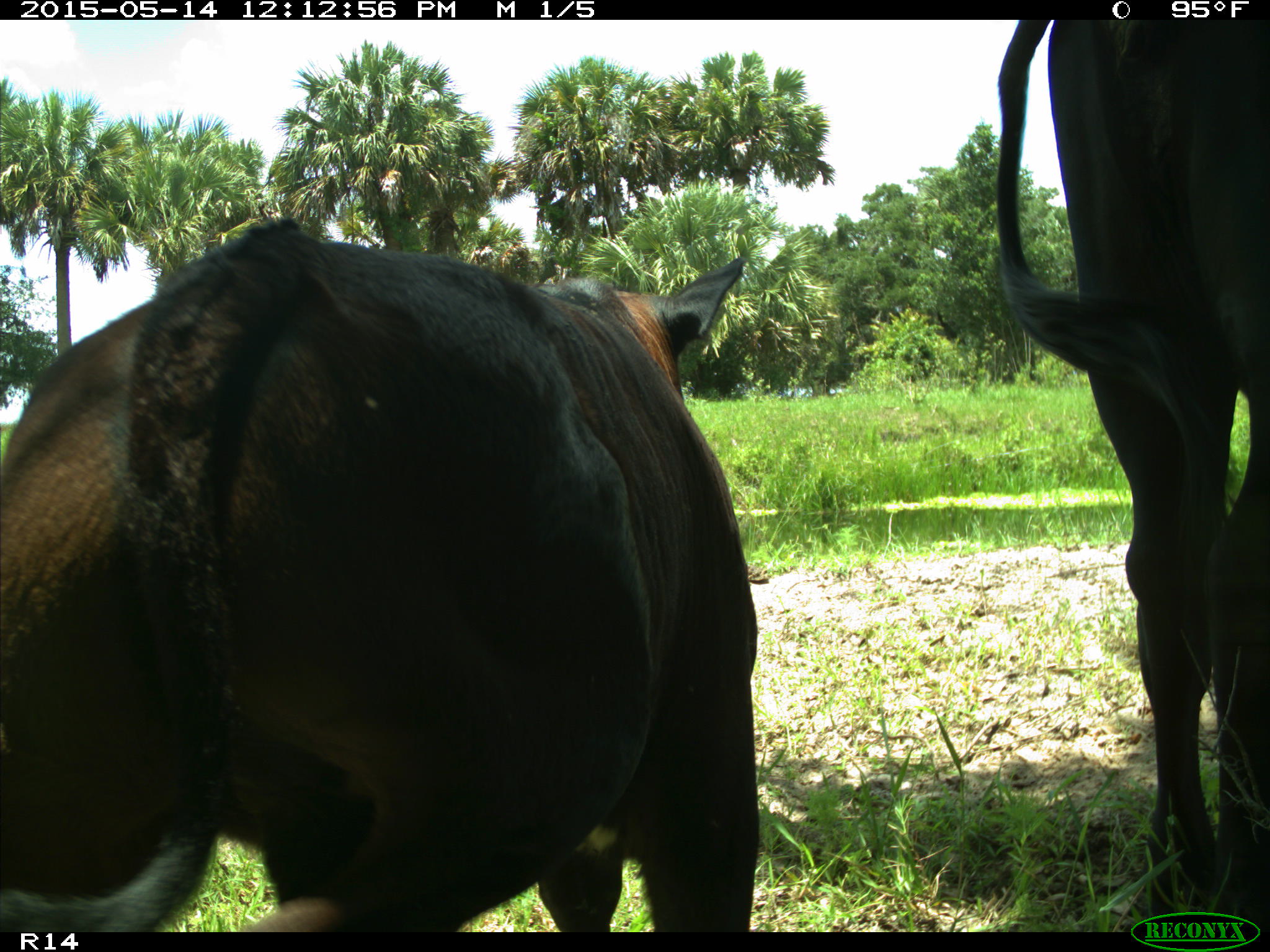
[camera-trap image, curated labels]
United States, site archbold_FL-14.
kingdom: Animalia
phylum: Chordata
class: Mammalia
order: Artiodactyla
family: Bovidae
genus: Bos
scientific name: Bos taurus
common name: domestic cow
Bos taurus (domestic cow).